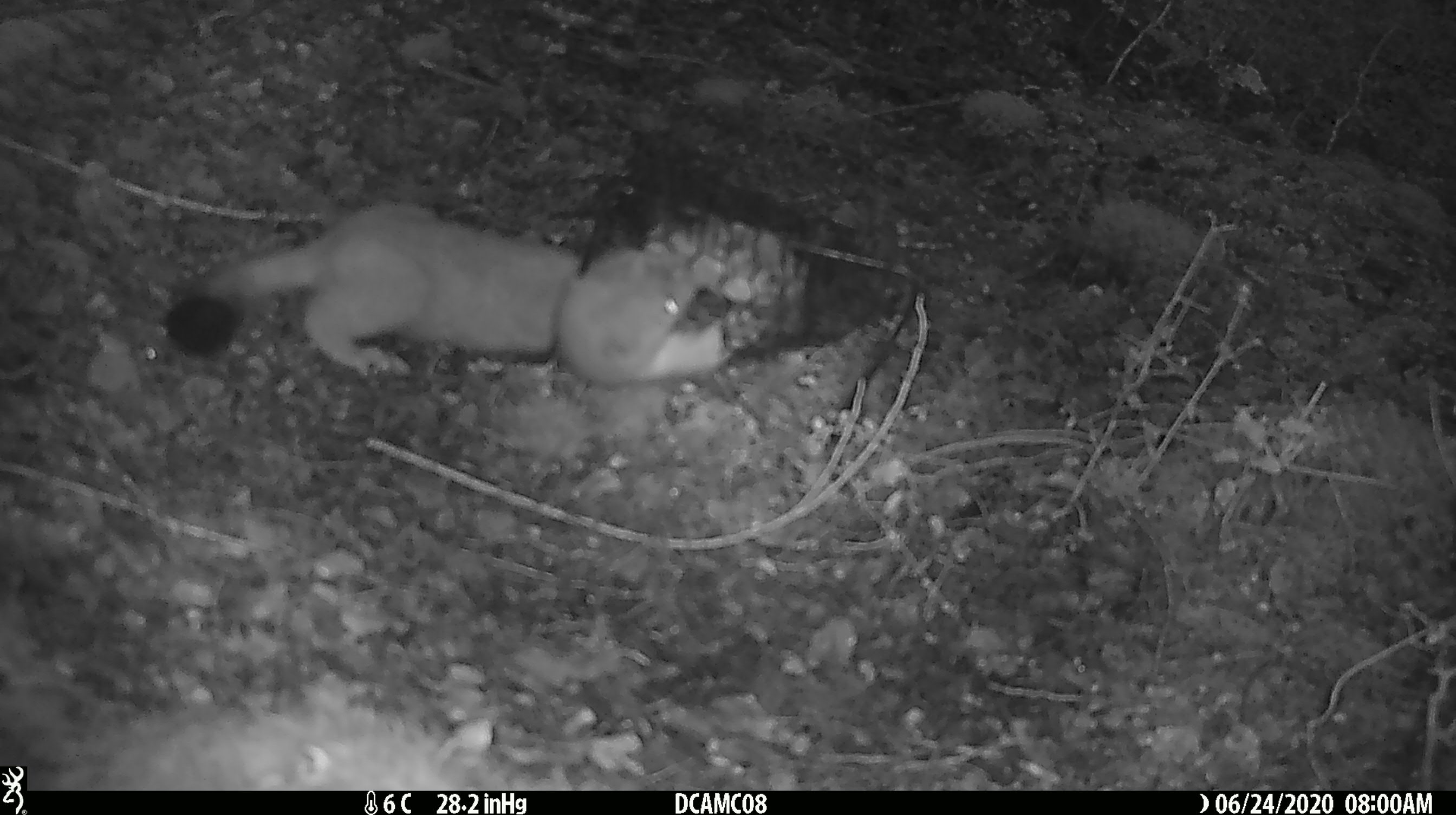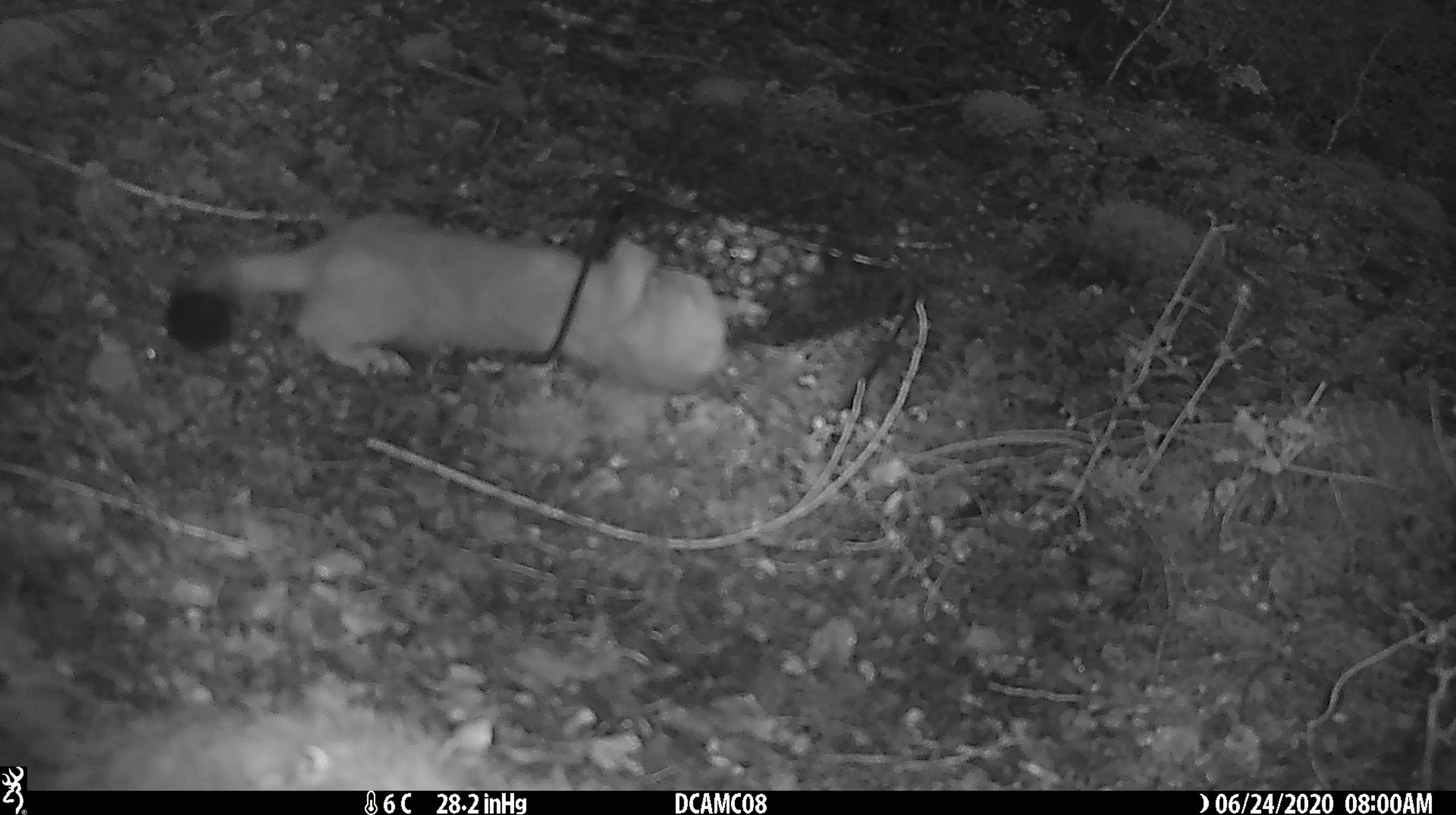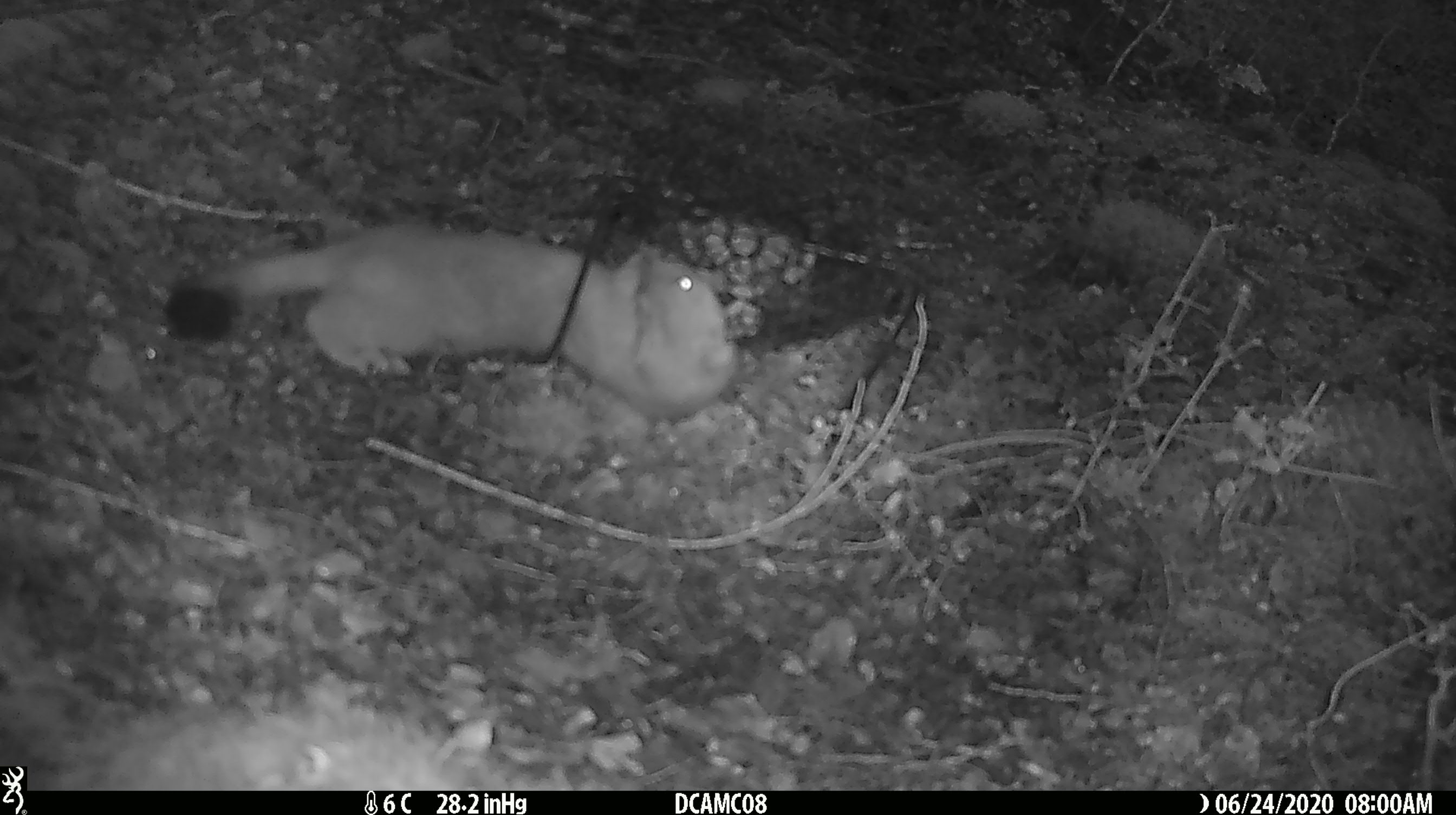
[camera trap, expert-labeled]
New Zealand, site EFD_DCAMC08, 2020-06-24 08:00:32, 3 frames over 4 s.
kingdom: Animalia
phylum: Chordata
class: Mammalia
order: Carnivora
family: Mustelidae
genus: Mustela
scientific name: Mustela erminea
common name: stoat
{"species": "stoat (Mustela erminea)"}